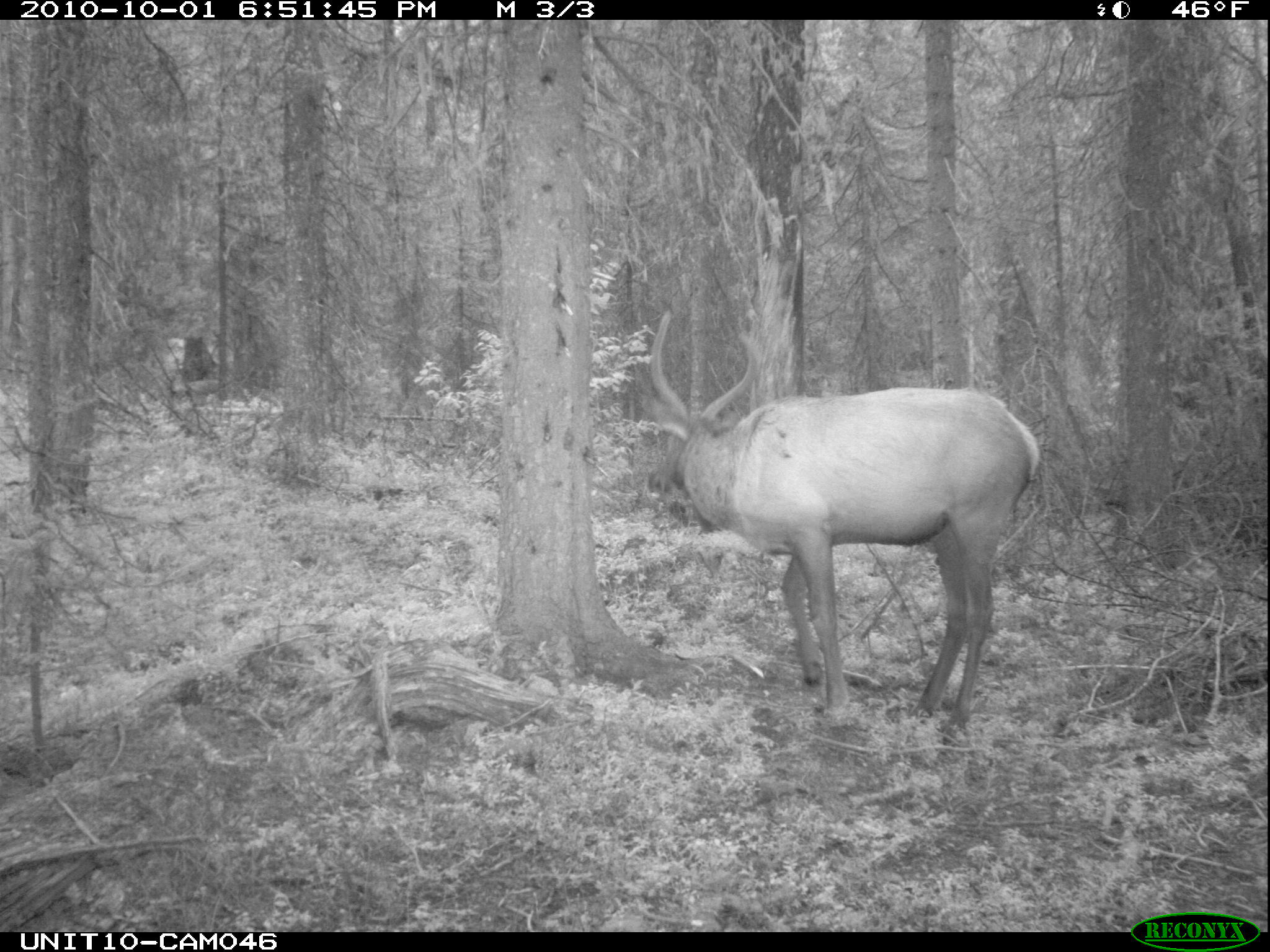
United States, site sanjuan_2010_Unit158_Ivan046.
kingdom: Animalia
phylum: Chordata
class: Mammalia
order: Artiodactyla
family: Cervidae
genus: Cervus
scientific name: Cervus elaphus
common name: red deer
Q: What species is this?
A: Cervus elaphus (red deer).